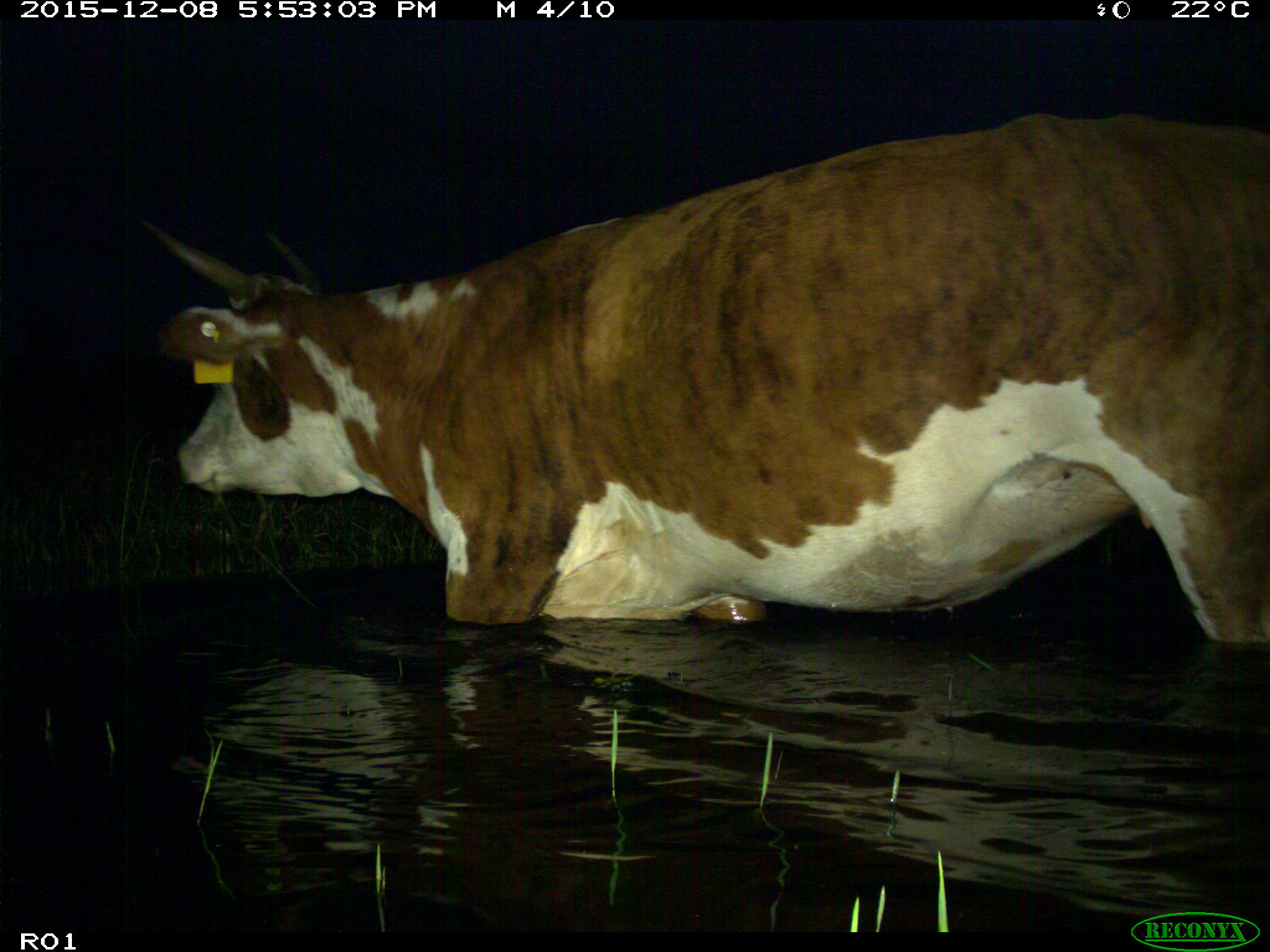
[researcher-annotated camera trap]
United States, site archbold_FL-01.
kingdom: Animalia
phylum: Chordata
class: Mammalia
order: Artiodactyla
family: Bovidae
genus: Bos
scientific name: Bos taurus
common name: domestic cow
Bos taurus (domestic cow).